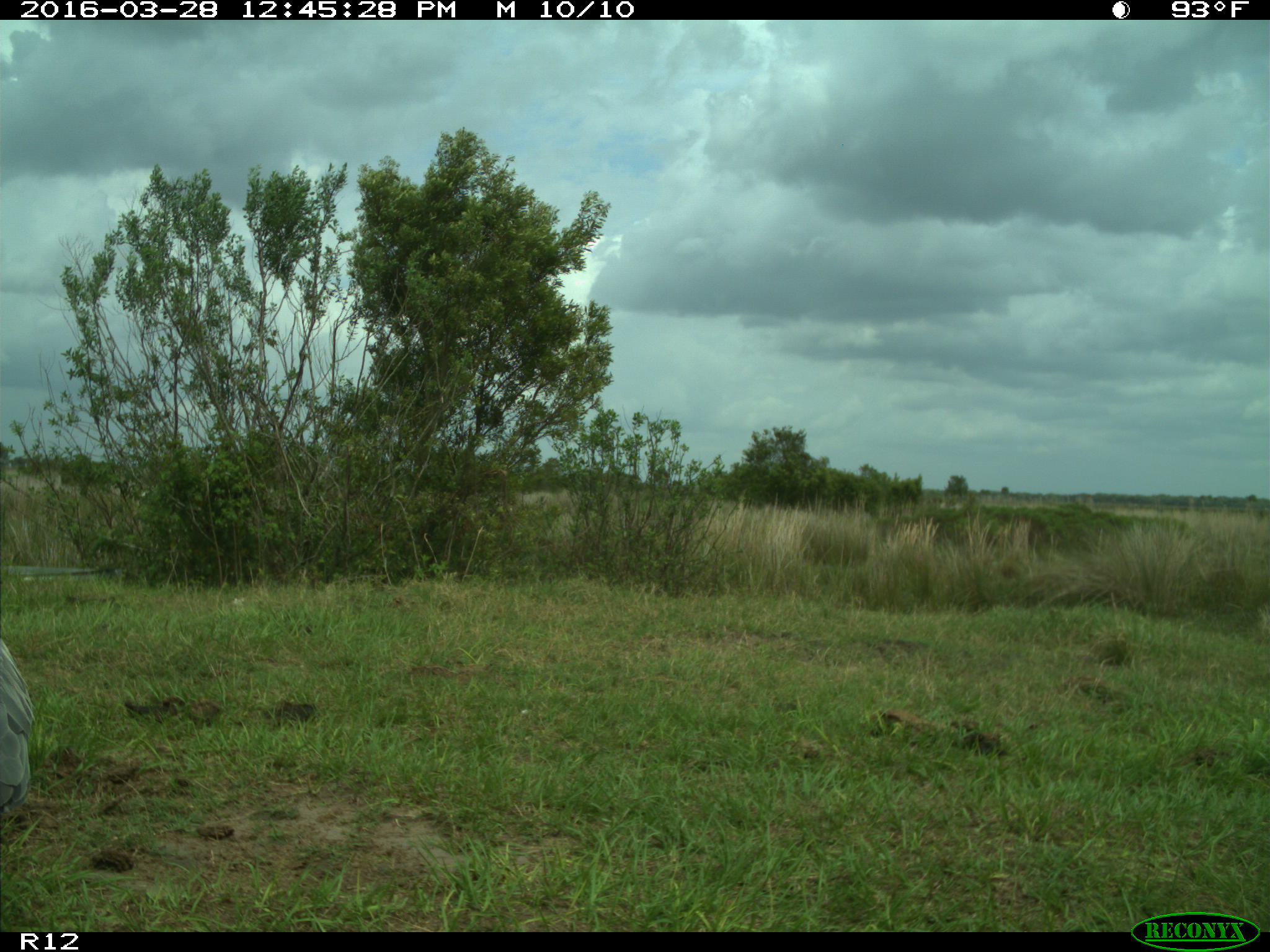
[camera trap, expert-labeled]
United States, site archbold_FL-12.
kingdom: Animalia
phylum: Chordata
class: Mammalia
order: Artiodactyla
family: Suidae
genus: Sus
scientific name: Sus scrofa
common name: wild boar